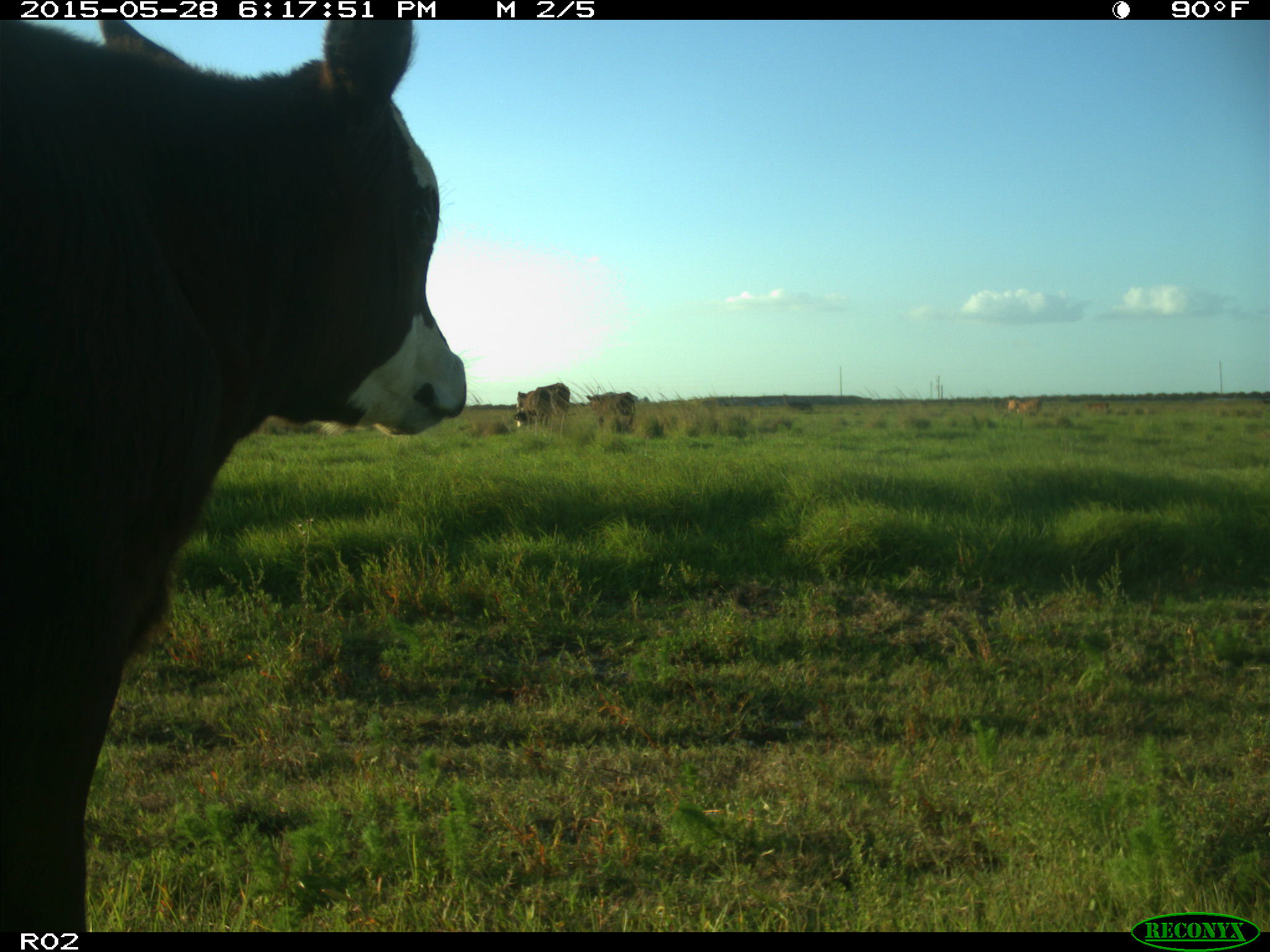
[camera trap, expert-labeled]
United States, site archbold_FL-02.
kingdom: Animalia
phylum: Chordata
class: Mammalia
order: Artiodactyla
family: Bovidae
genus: Bos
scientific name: Bos taurus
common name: domestic cow